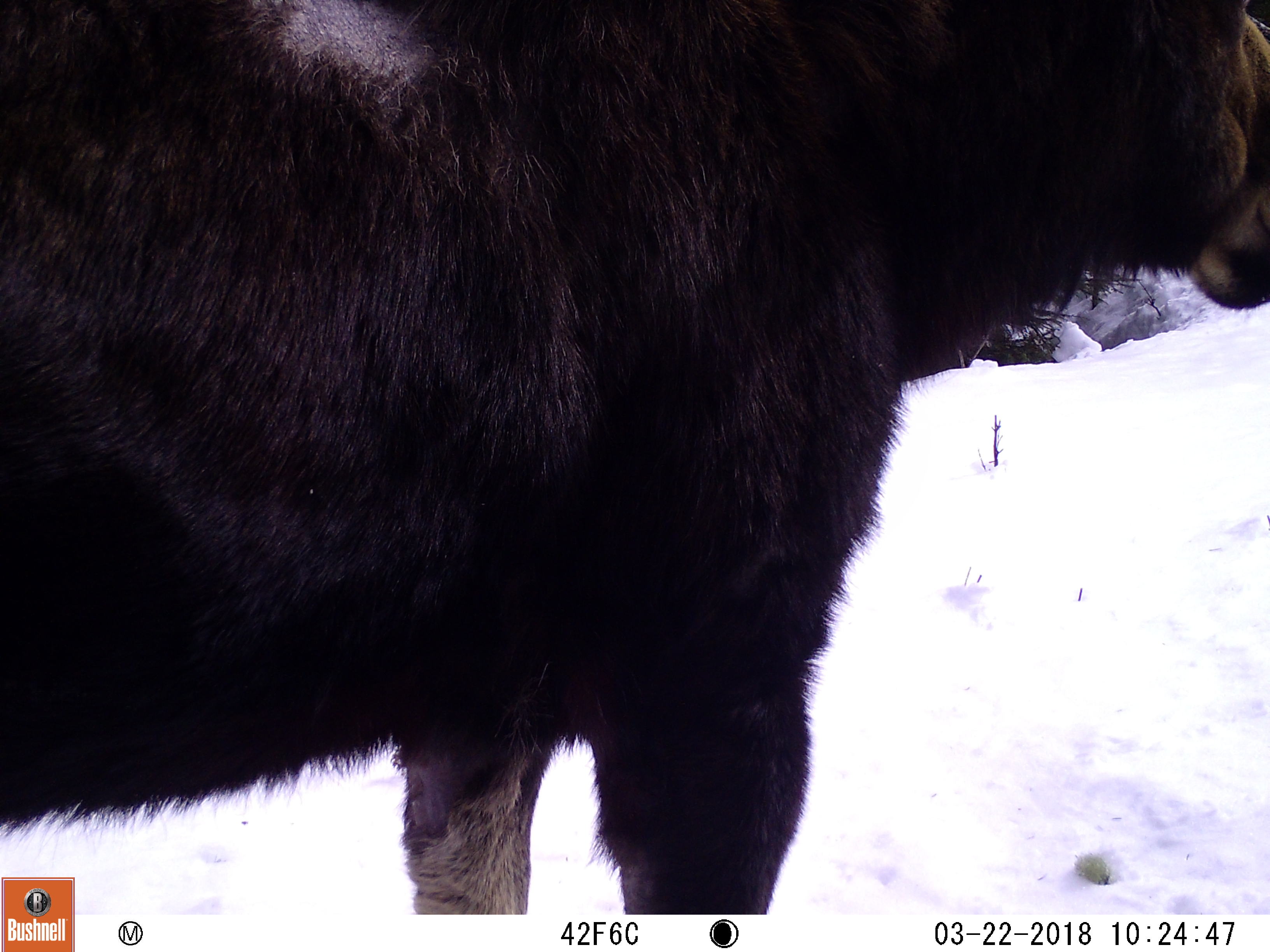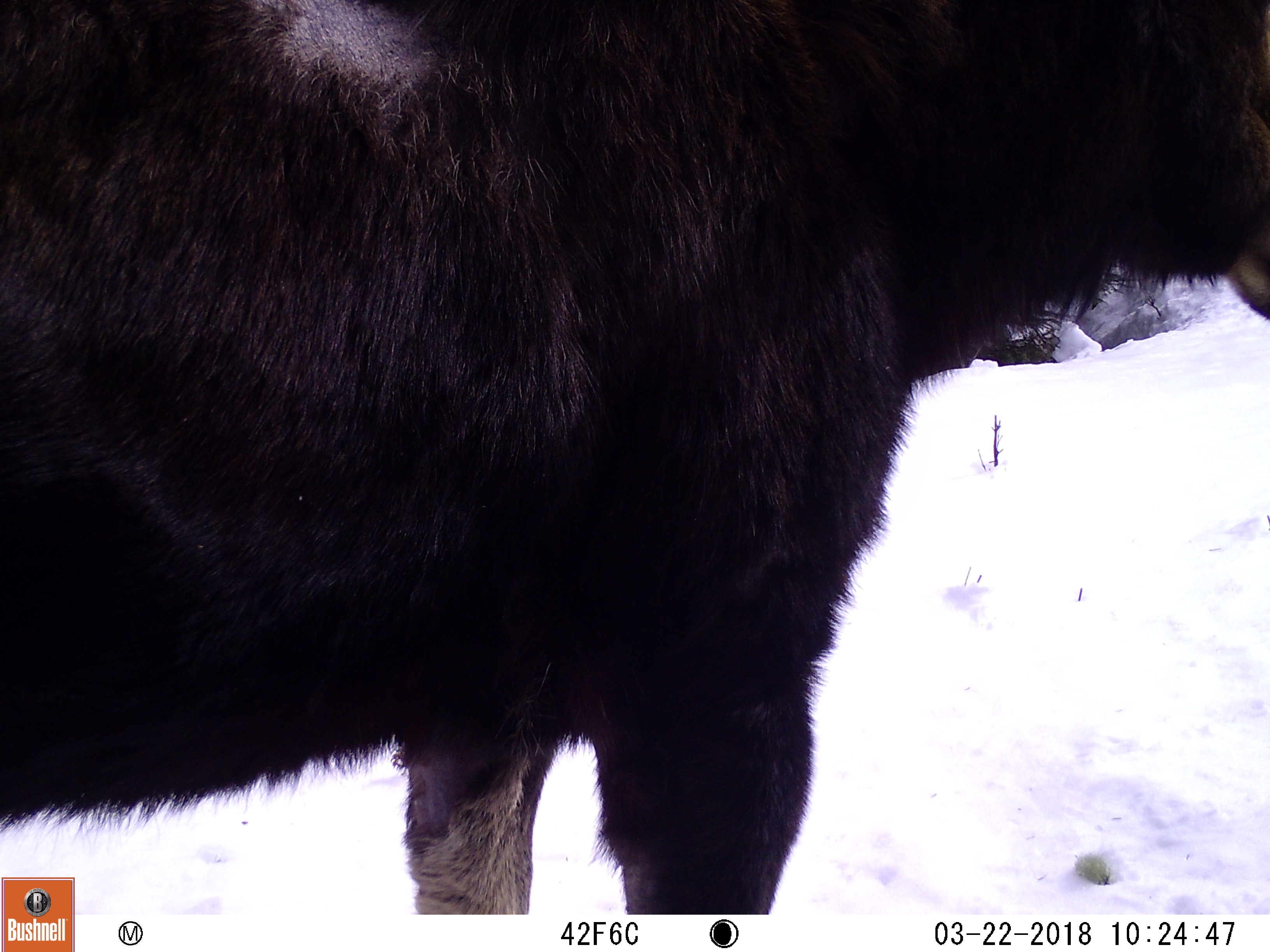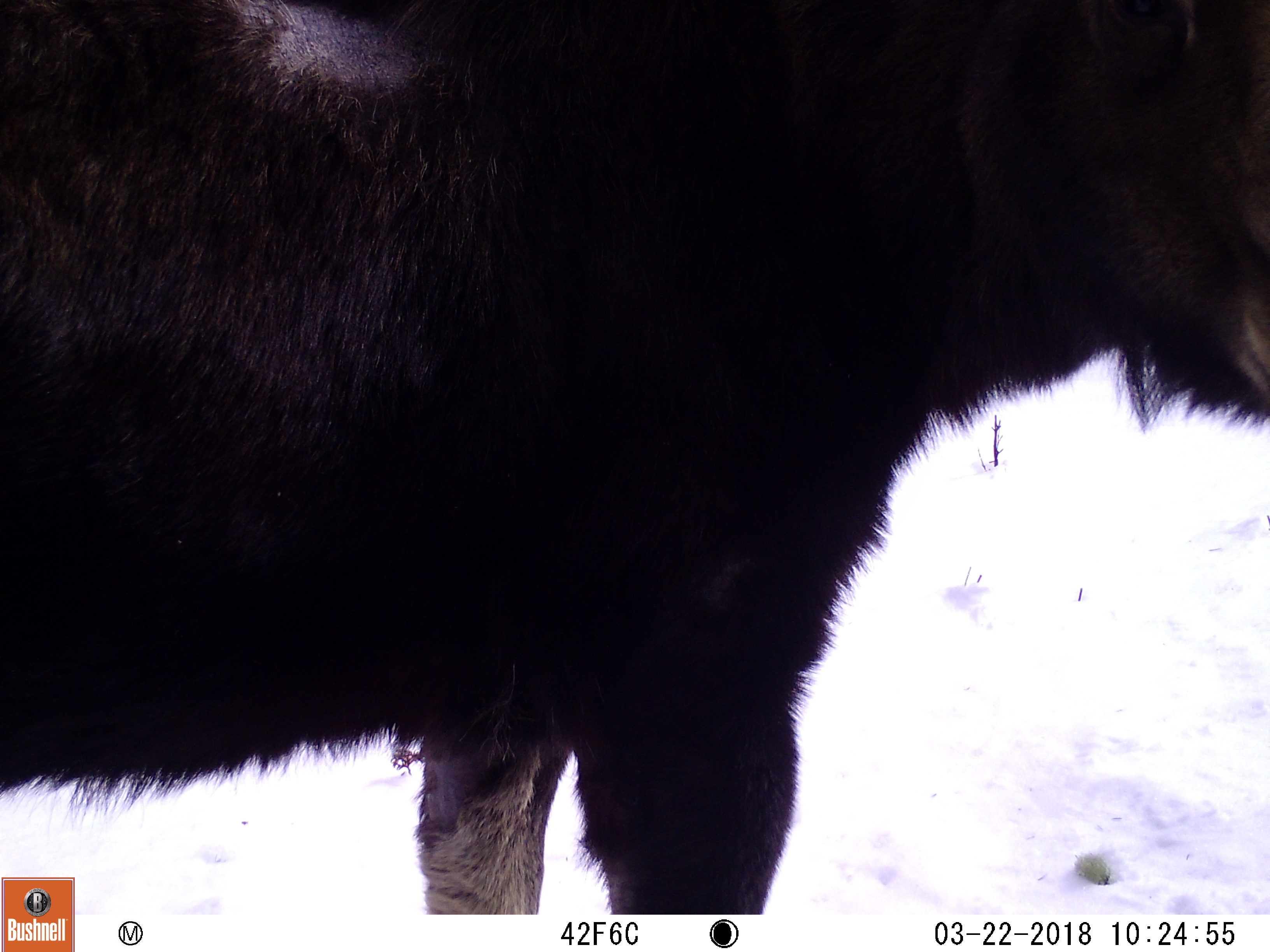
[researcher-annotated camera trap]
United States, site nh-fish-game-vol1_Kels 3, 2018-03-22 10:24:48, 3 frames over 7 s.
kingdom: Animalia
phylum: Chordata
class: Mammalia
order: Artiodactyla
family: Cervidae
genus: Alces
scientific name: Alces alces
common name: moose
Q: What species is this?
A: Moose (Alces alces).